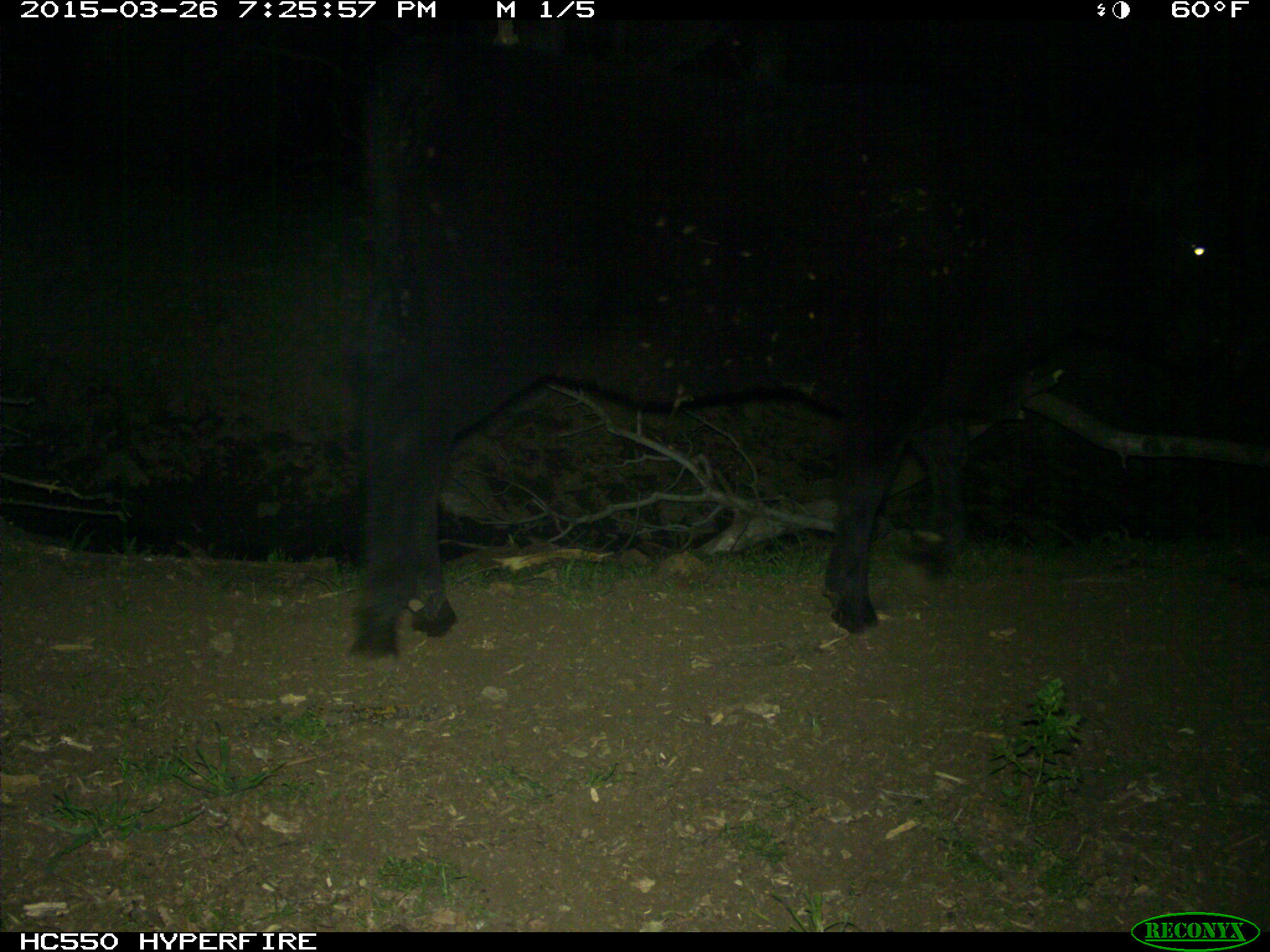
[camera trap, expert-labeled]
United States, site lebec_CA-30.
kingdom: Animalia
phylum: Chordata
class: Mammalia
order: Artiodactyla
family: Bovidae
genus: Bos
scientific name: Bos taurus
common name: domestic cow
Bos taurus (domestic cow).